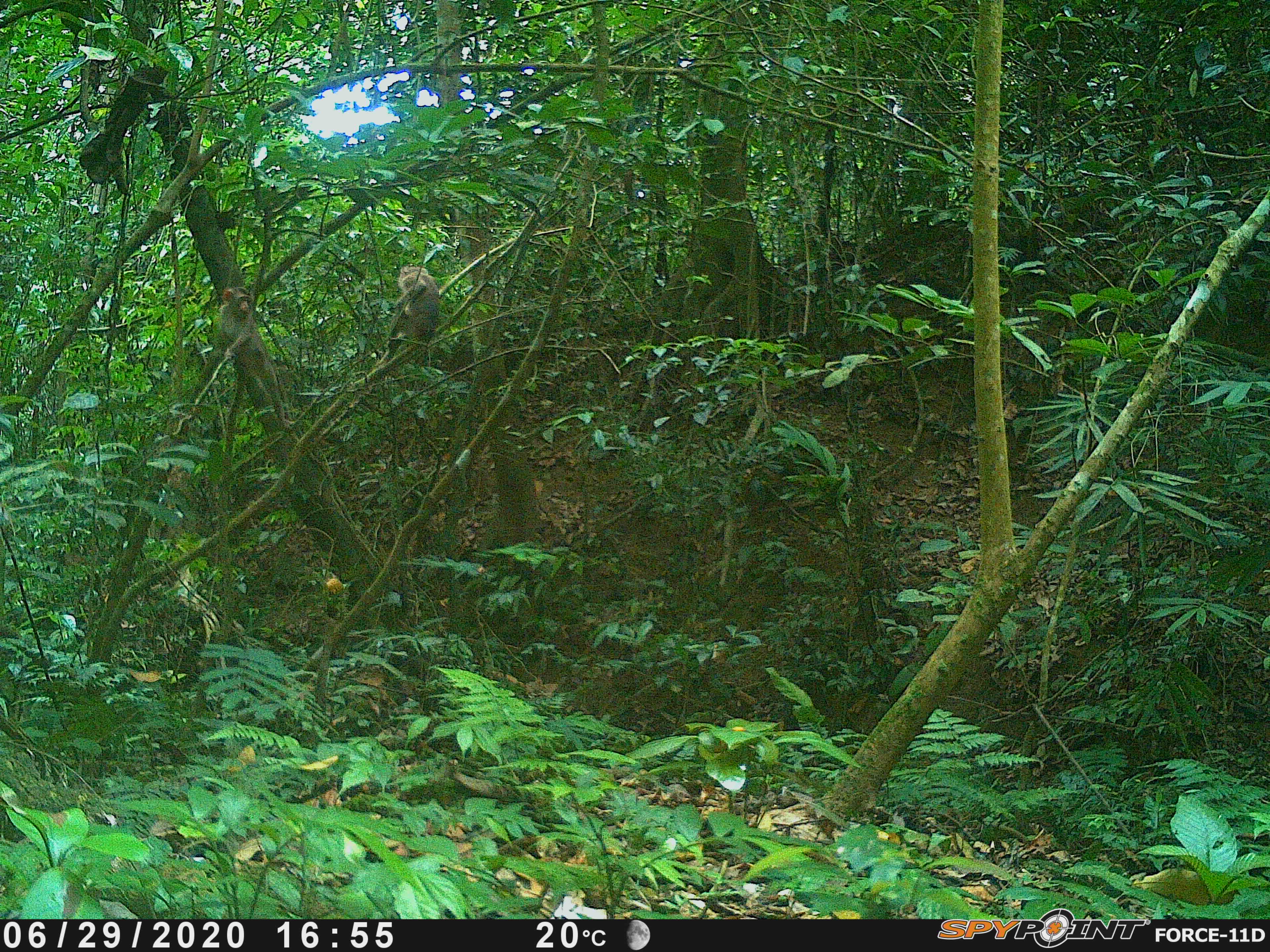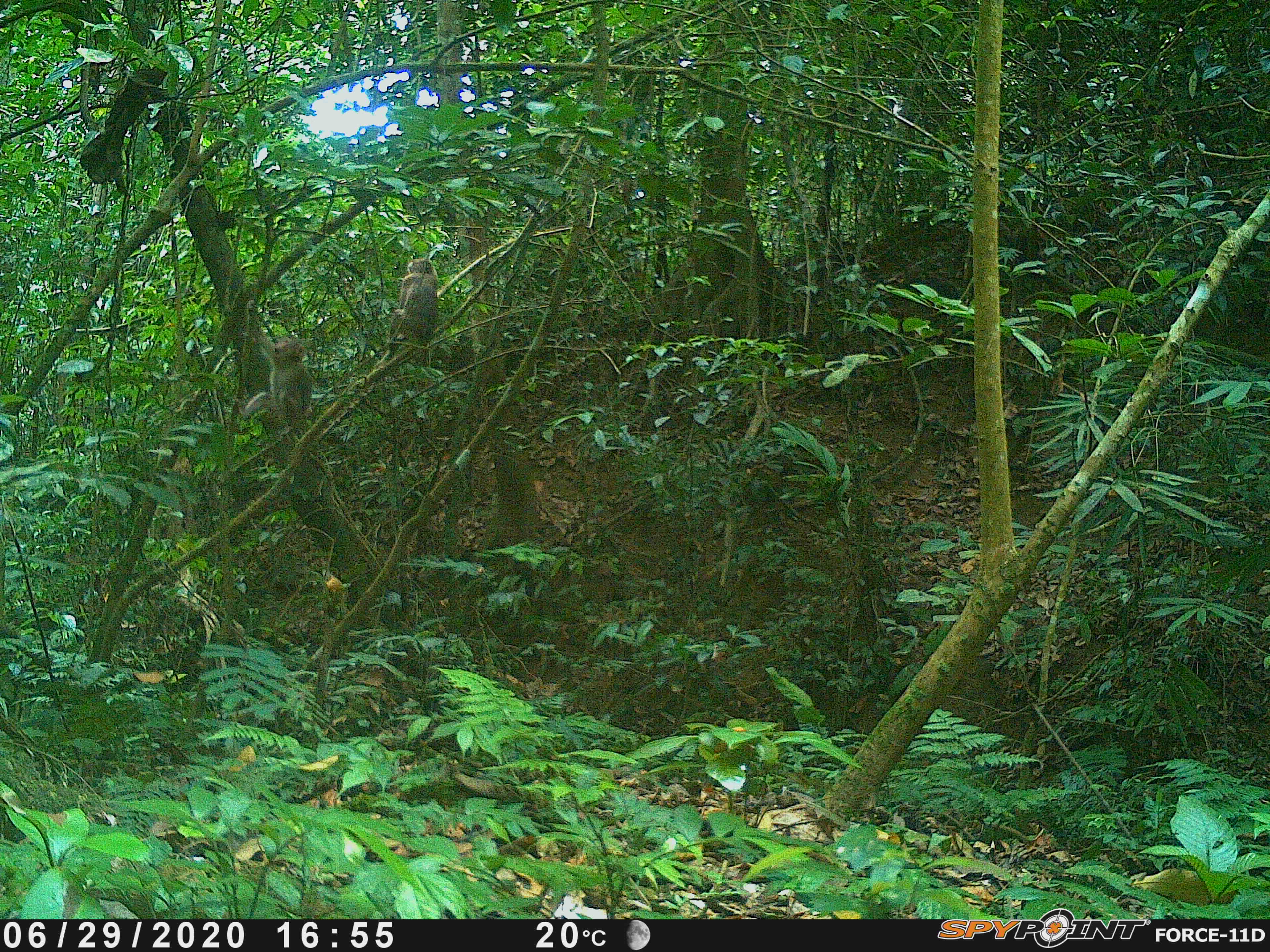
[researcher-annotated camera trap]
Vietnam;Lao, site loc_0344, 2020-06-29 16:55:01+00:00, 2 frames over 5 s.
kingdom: Animalia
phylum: Chordata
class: Mammalia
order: Primates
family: Cercopithecidae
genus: Macaca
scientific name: Macaca nemestrina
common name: pig-tailed macaque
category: pig tailed macaque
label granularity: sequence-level